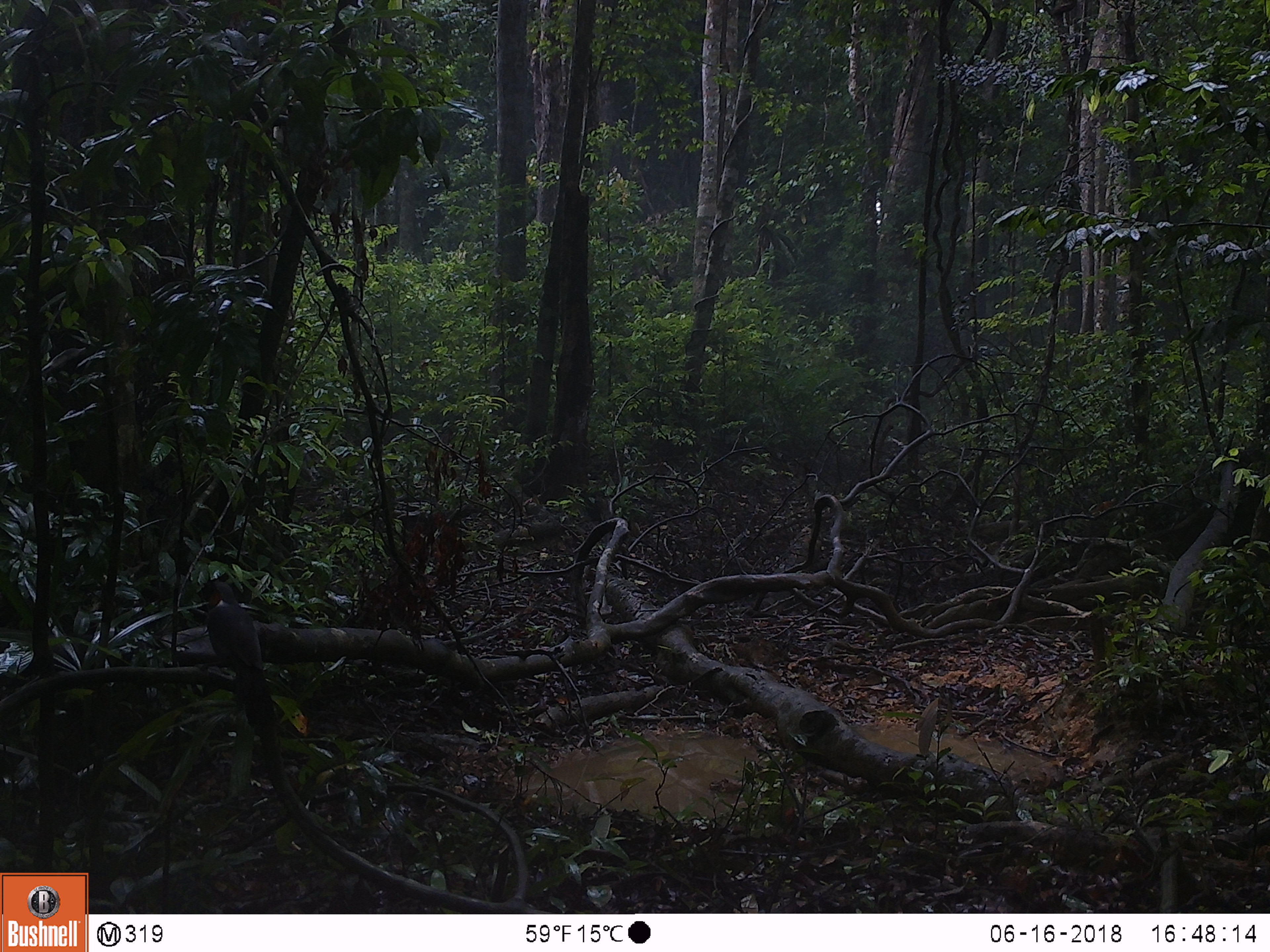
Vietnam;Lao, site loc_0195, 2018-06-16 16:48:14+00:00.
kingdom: Animalia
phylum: Chordata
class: Aves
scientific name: Aves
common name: bird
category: unidentified bird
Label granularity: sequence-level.